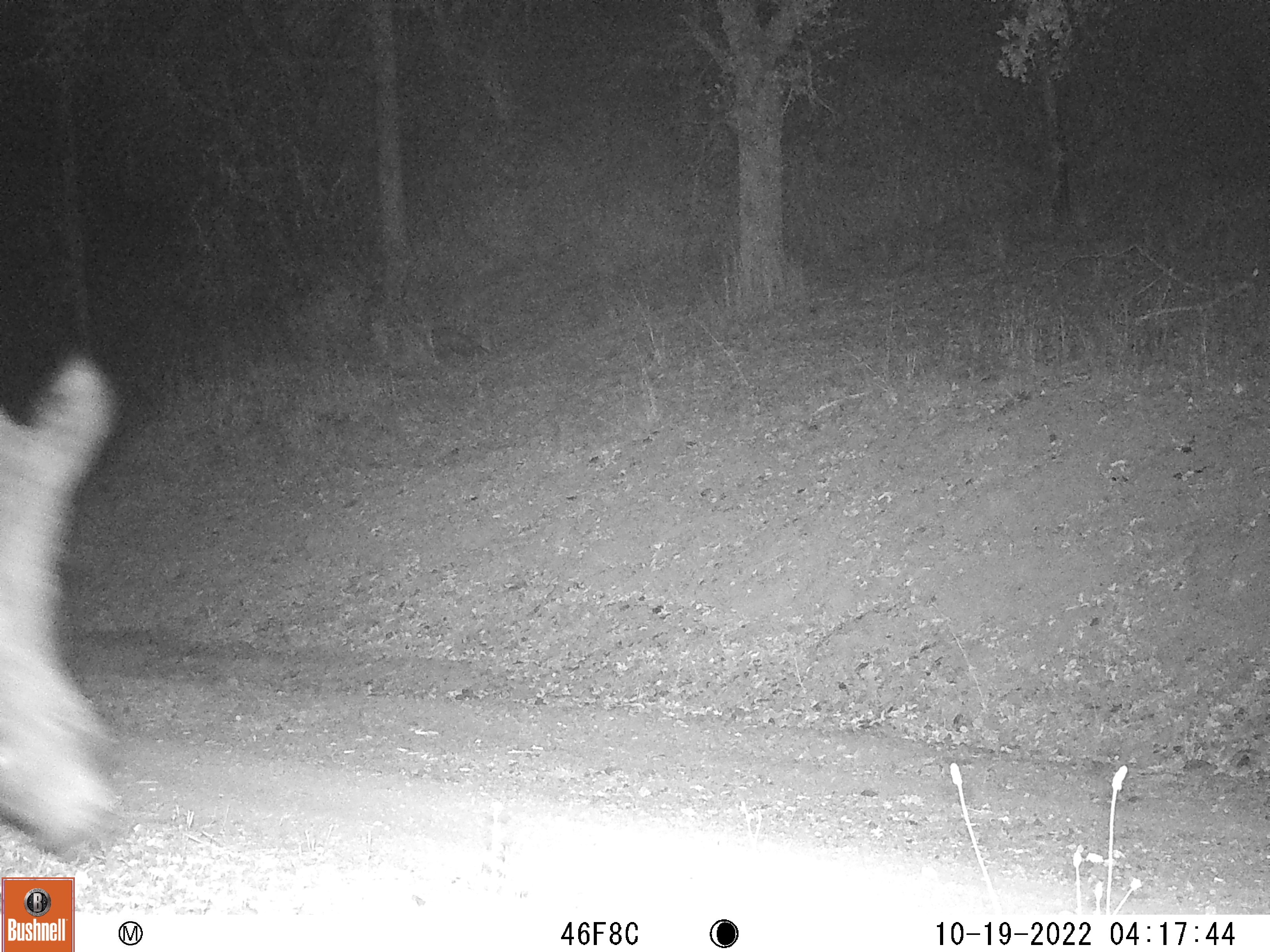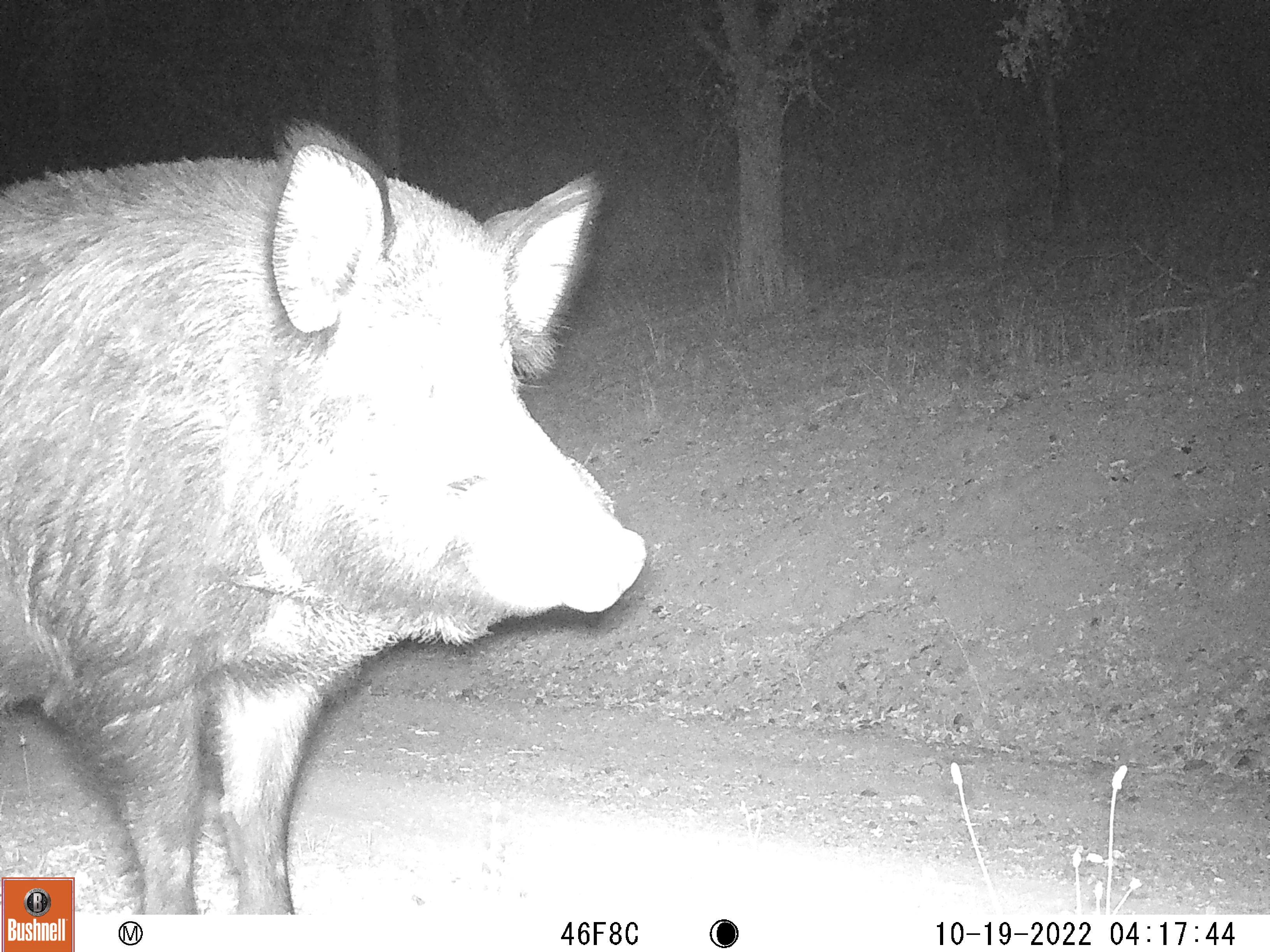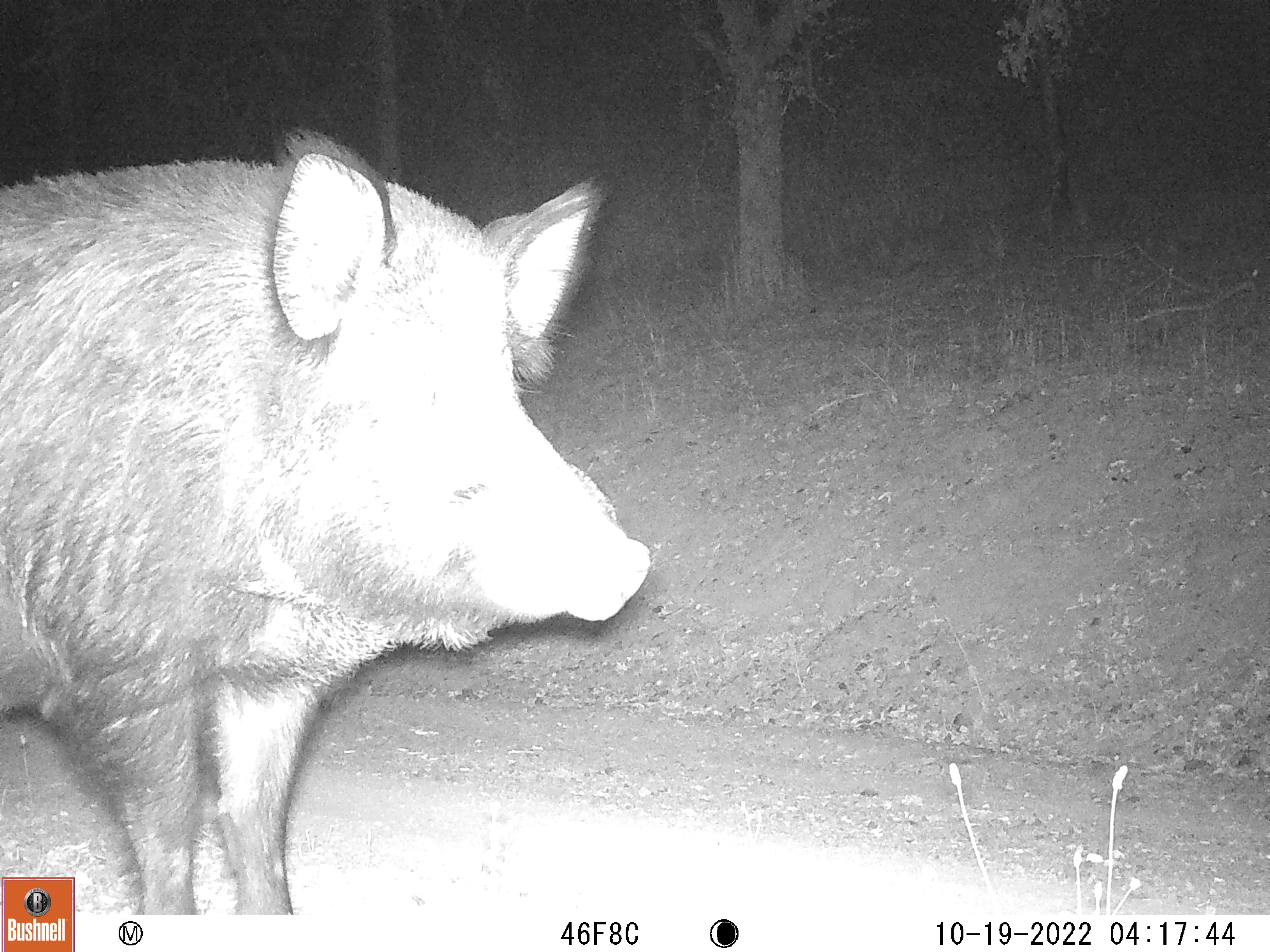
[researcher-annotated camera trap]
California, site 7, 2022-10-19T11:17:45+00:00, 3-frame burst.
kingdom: Animalia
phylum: Chordata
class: Mammalia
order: Artiodactyla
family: Suidae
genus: Sus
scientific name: Sus scrofa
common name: wild boar